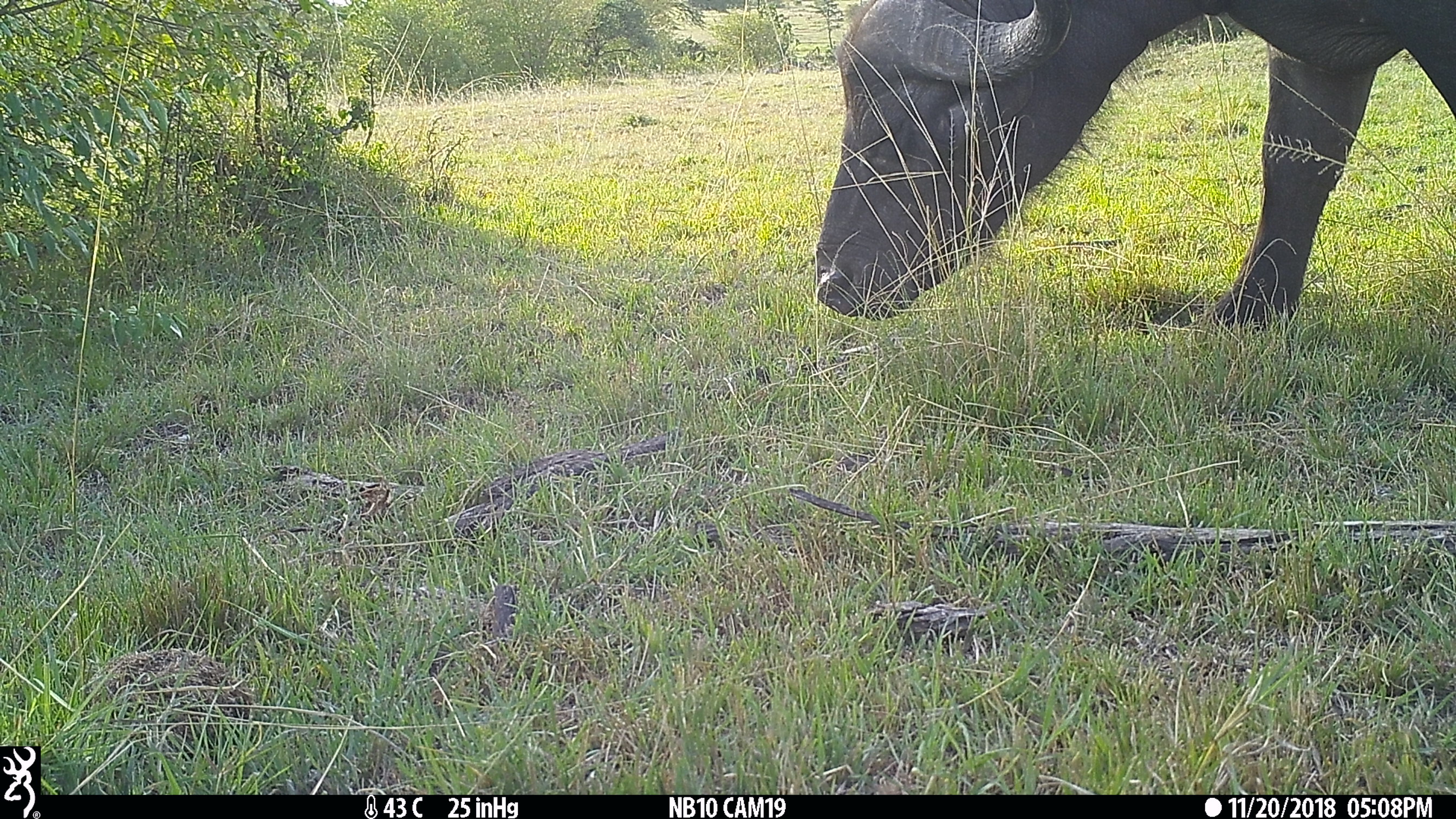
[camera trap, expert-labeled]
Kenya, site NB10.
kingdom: Animalia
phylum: Chordata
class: Mammalia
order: Artiodactyla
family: Bovidae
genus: Syncerus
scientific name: Syncerus caffer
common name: buffalo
Buffalo (Syncerus caffer).